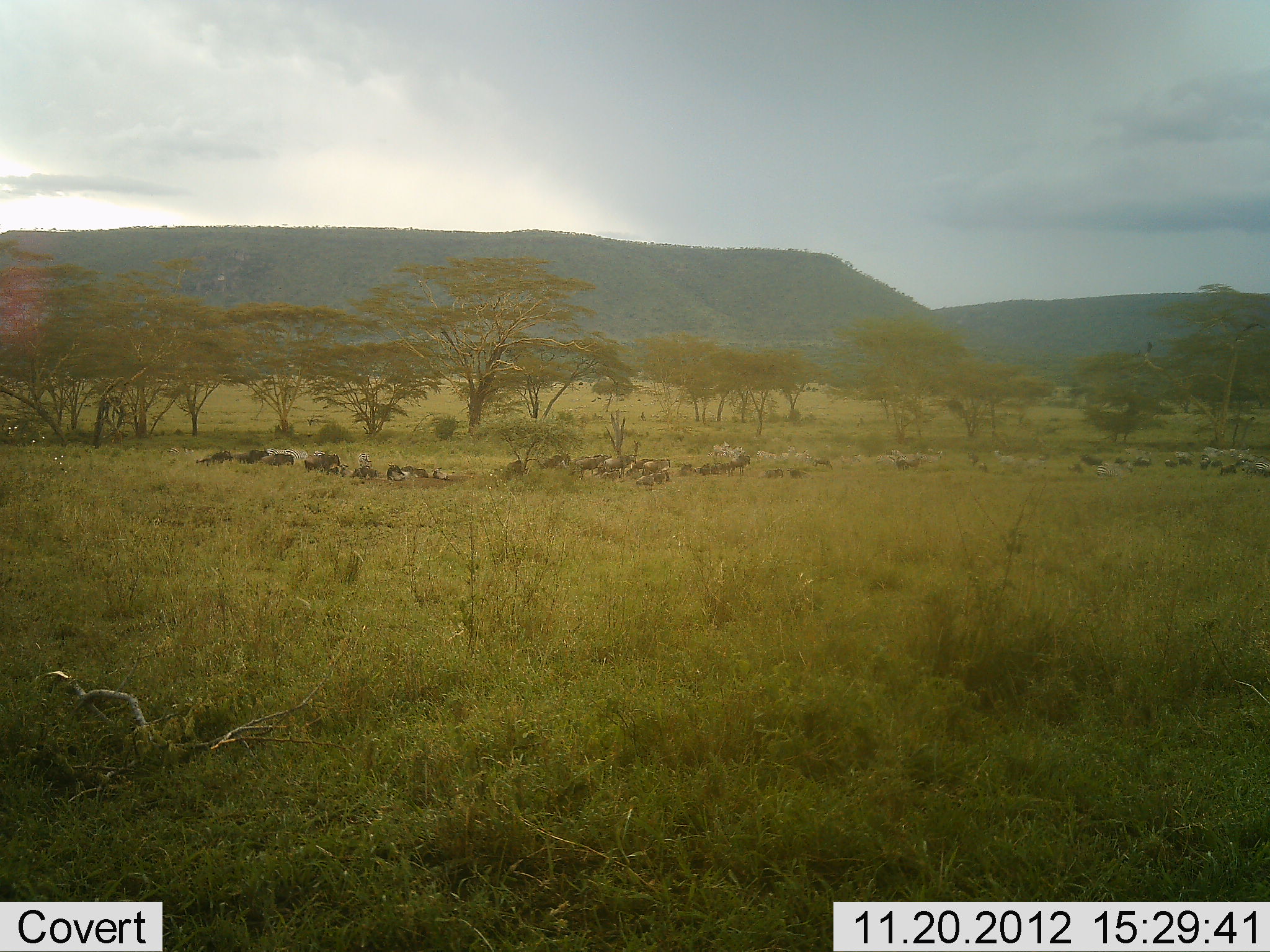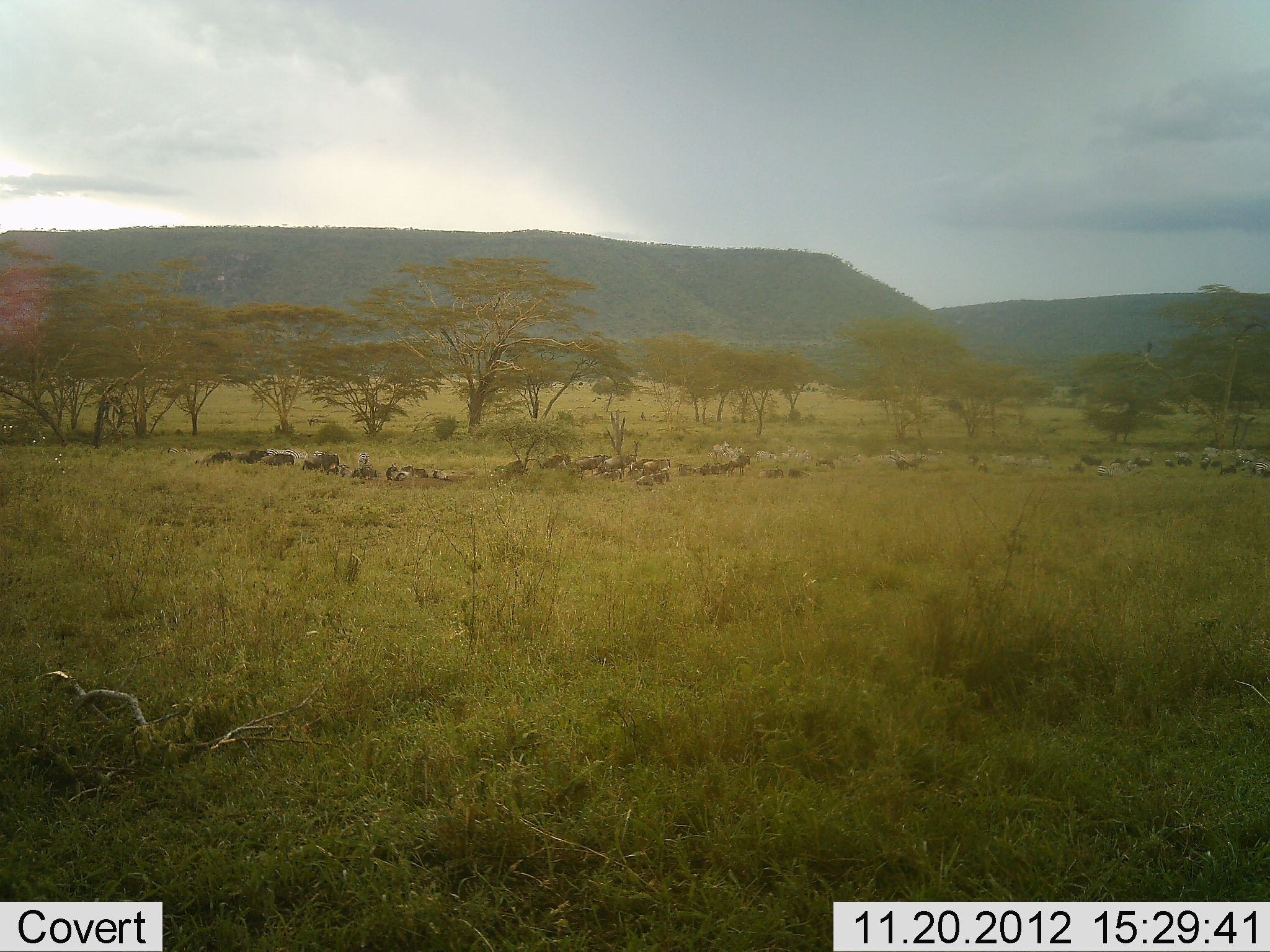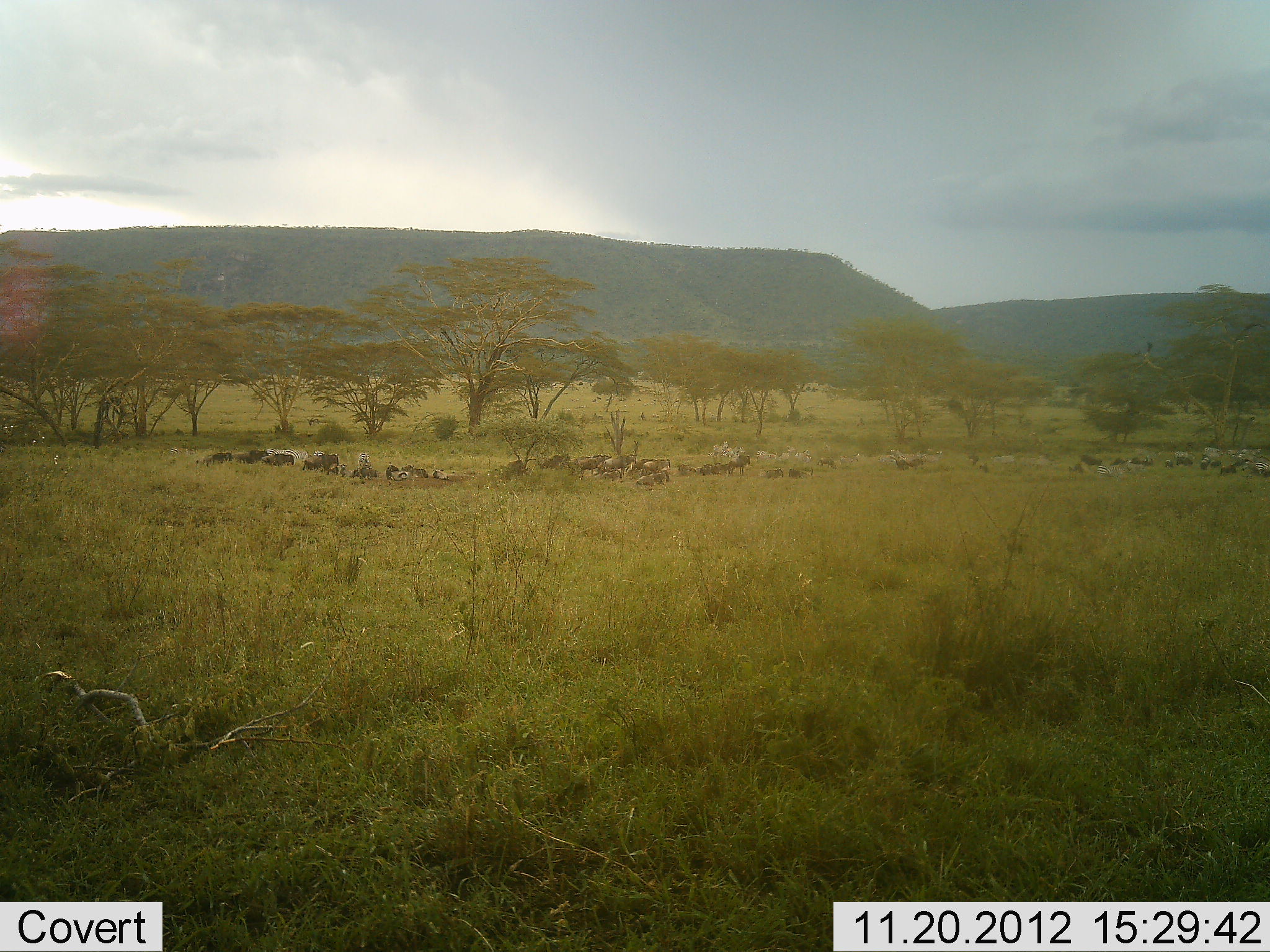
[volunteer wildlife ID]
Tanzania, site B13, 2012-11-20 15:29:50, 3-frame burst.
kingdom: Animalia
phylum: Chordata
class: Mammalia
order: Artiodactyla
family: Bovidae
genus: Connochaetes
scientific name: Connochaetes taurinus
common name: blue wildebeest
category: wildebeest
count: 11-50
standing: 25%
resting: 50%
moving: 33%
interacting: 8%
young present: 0%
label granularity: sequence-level